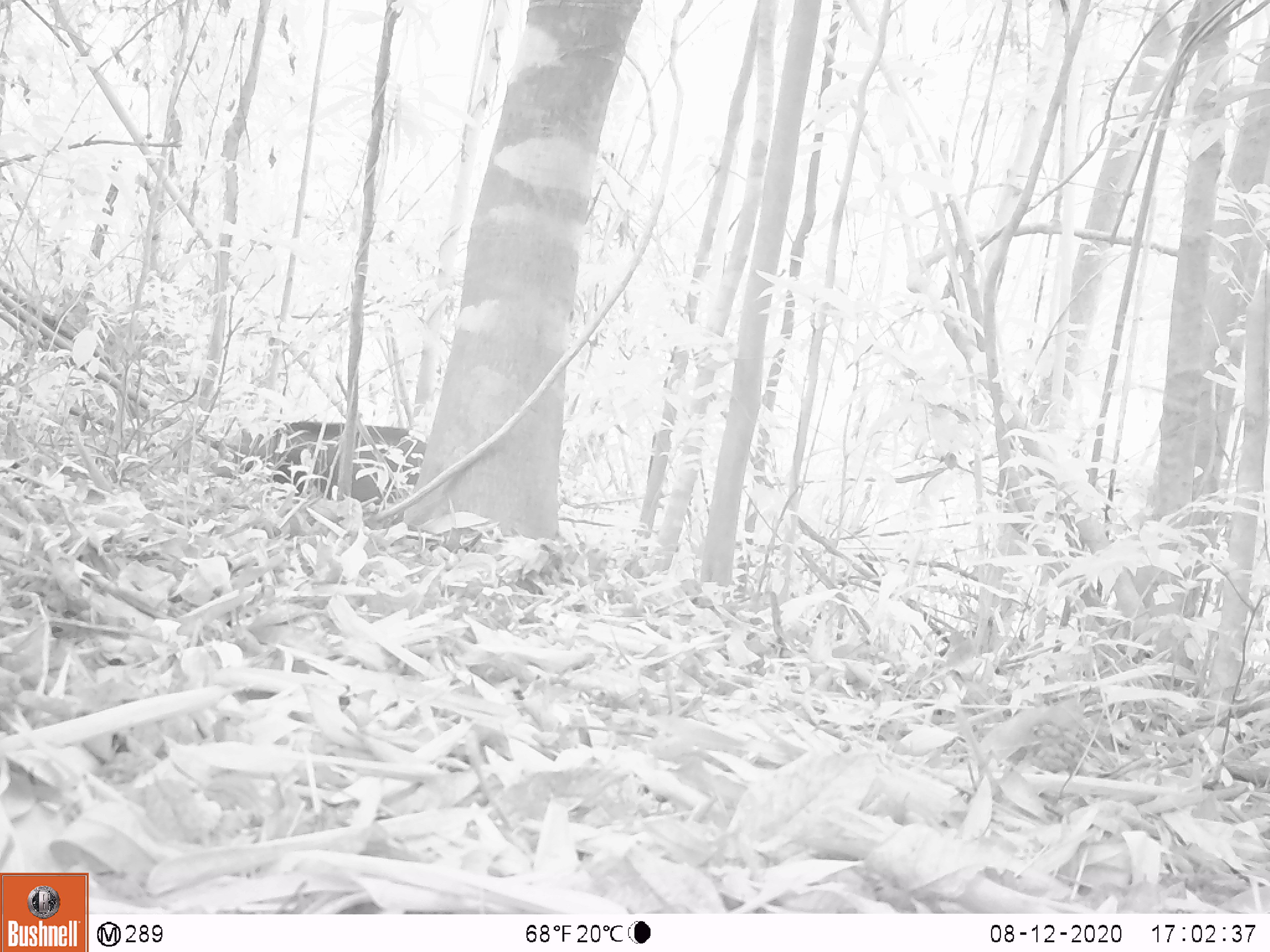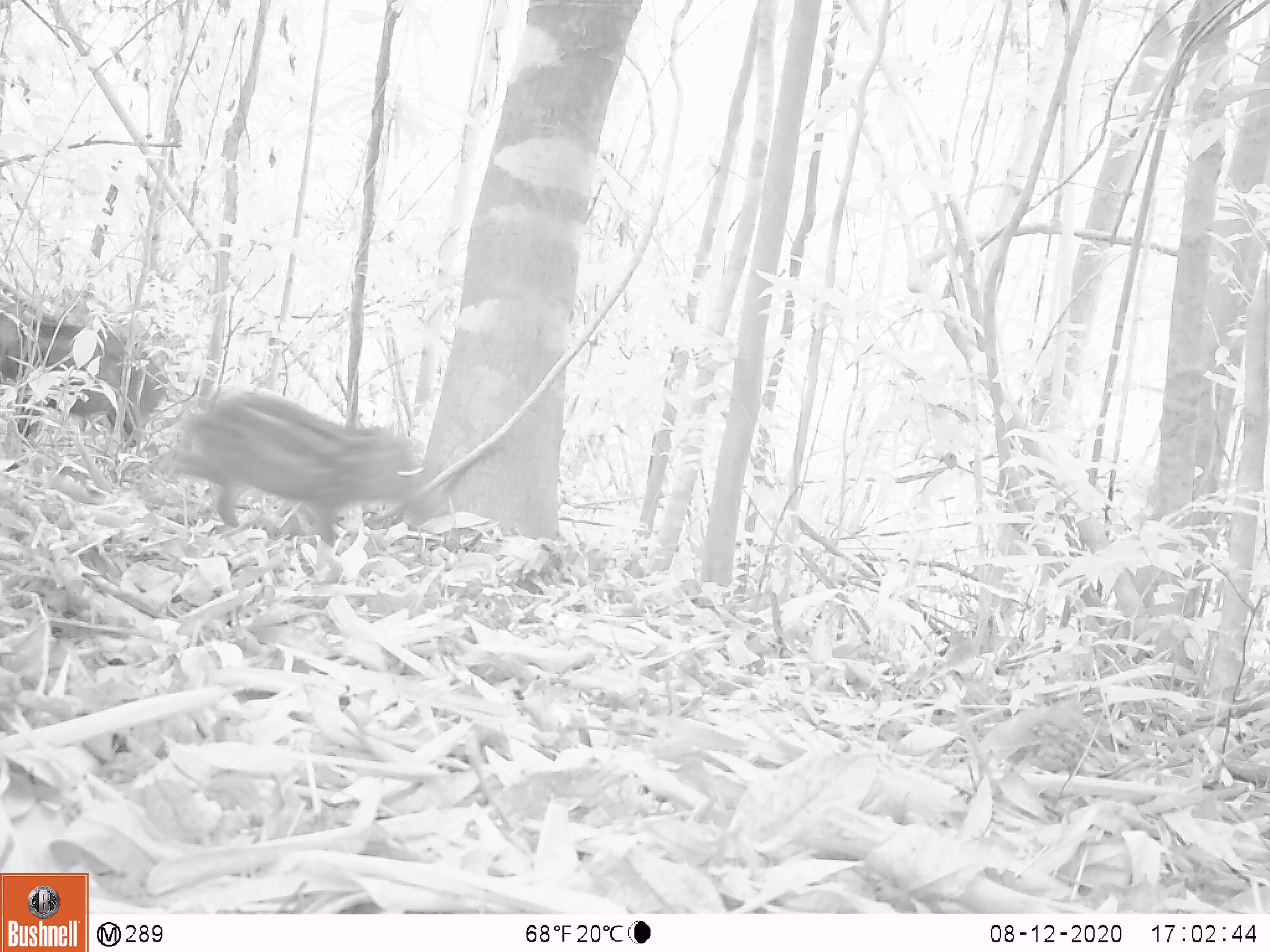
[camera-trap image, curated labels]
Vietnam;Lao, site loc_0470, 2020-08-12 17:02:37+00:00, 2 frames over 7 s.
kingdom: Animalia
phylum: Chordata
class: Mammalia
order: Artiodactyla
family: Suidae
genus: Sus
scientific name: Sus scrofa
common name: eurasian wild pig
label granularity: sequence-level